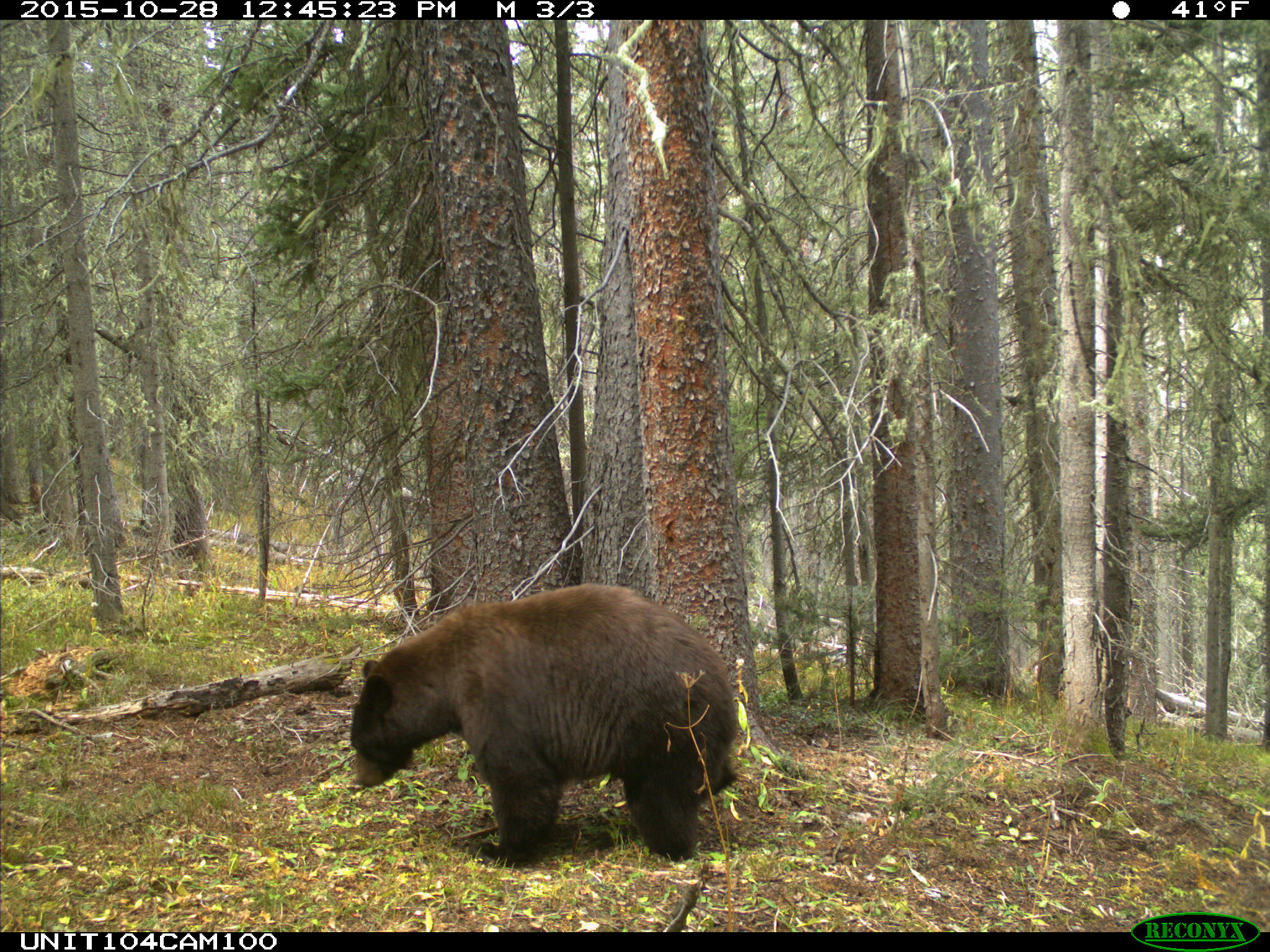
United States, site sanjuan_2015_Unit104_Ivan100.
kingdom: Animalia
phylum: Chordata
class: Mammalia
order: Carnivora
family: Ursidae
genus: Ursus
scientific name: Ursus americanus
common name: american black bear